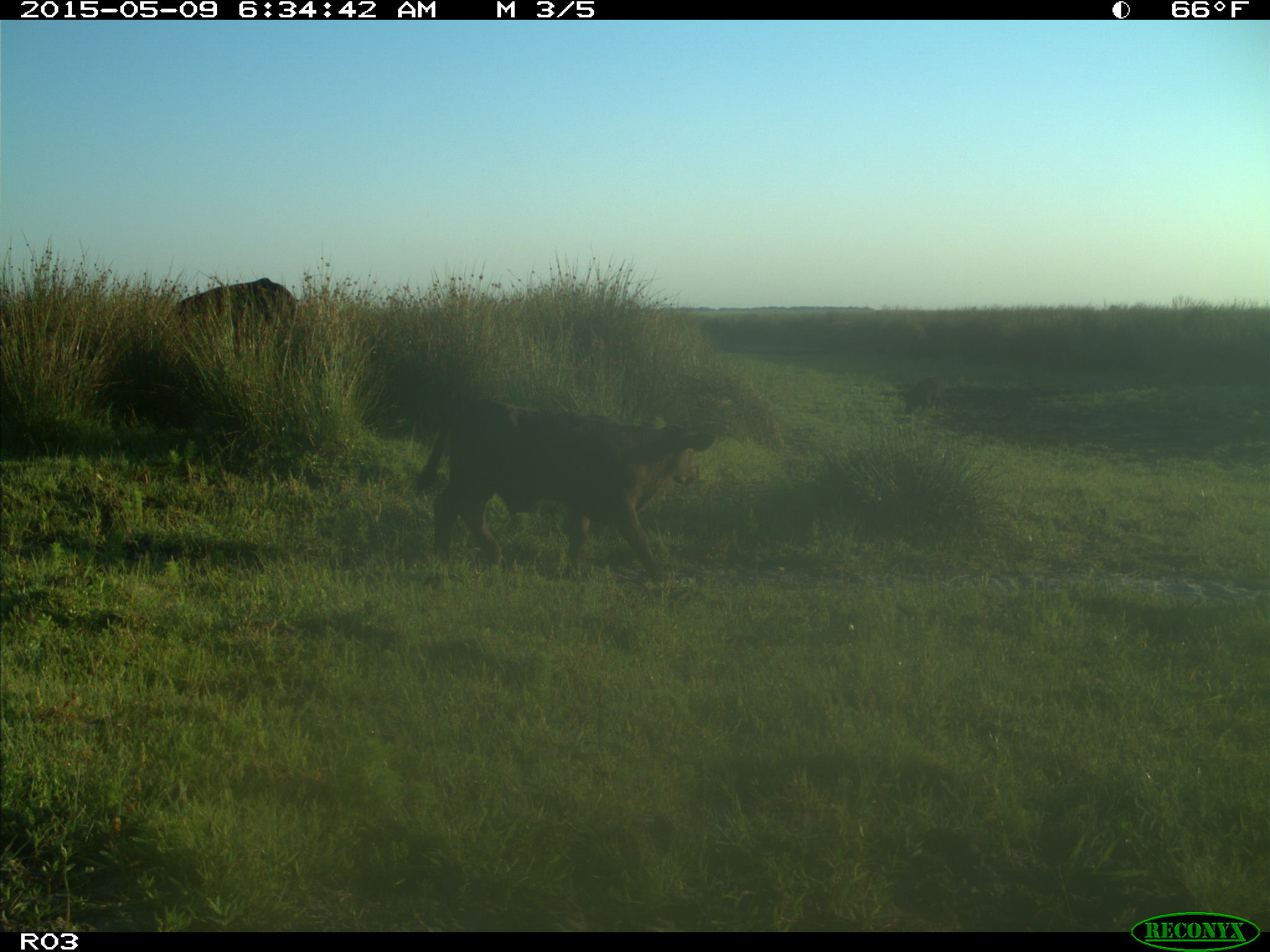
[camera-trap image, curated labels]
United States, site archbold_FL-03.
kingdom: Animalia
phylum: Chordata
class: Mammalia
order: Artiodactyla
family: Bovidae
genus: Bos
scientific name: Bos taurus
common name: domestic cow